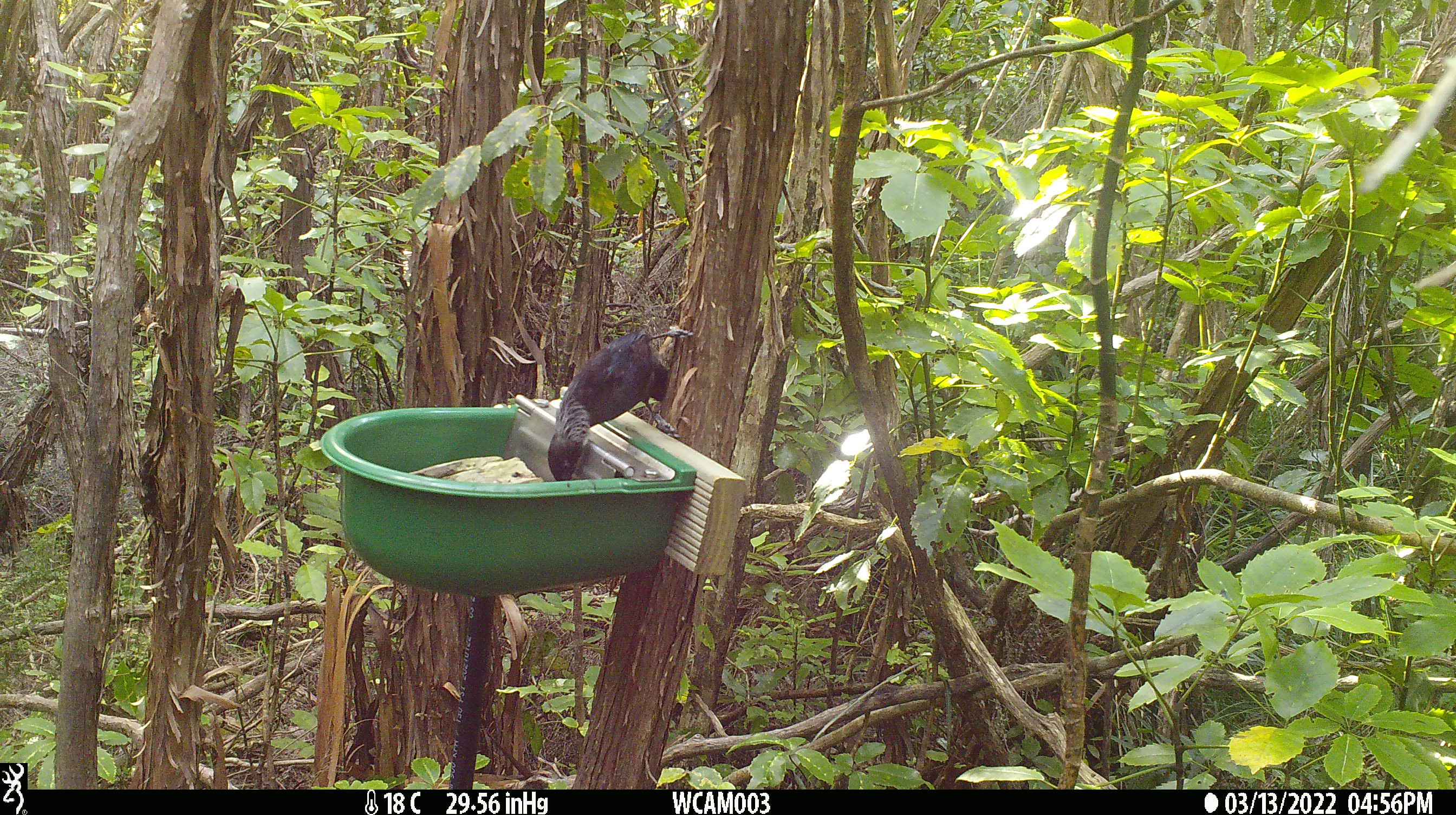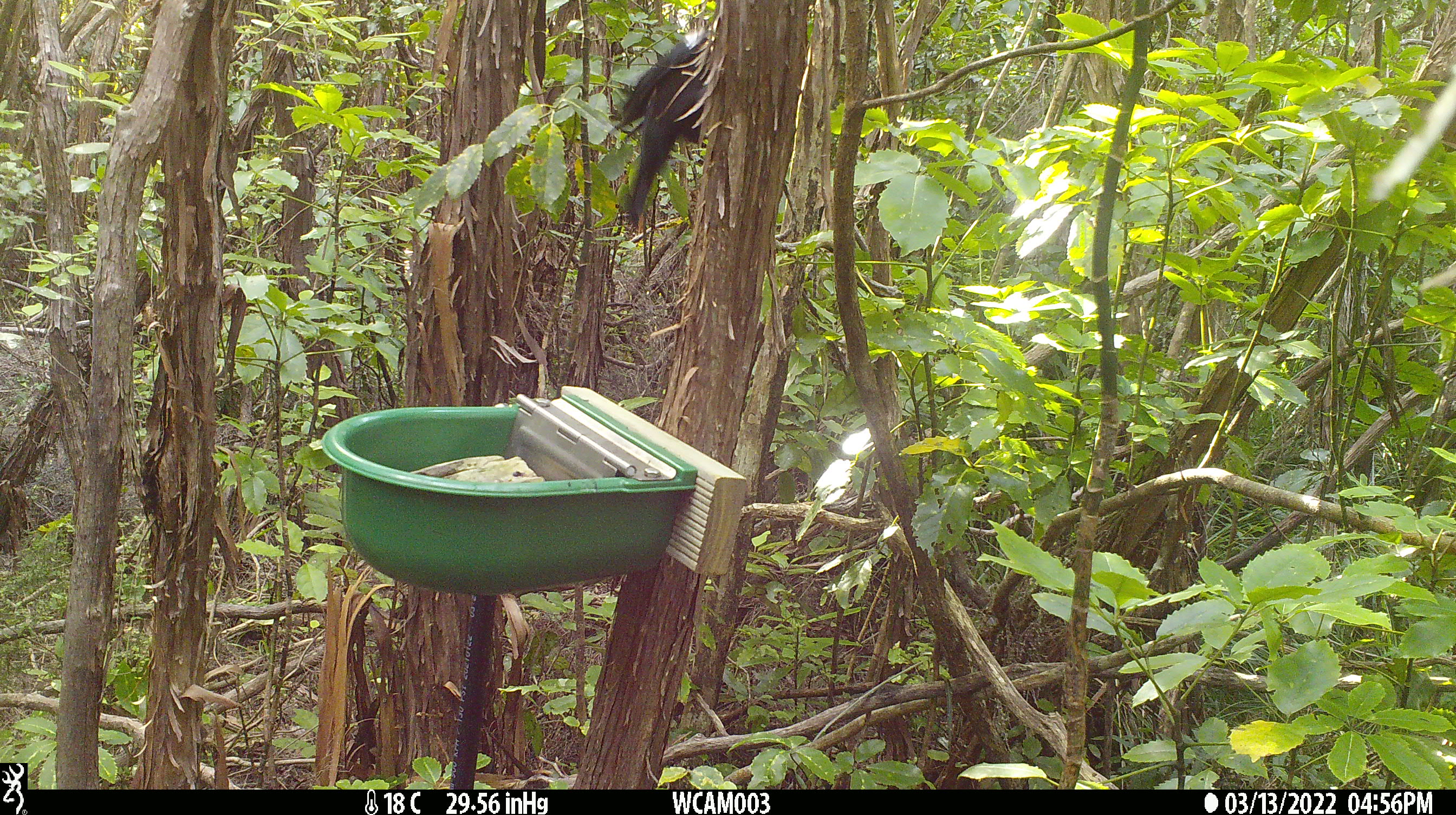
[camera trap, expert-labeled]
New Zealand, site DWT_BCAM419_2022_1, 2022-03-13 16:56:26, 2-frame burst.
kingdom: Animalia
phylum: Chordata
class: Aves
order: Passeriformes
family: Meliphagidae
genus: Prosthemadera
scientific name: Prosthemadera novaeseelandiae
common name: tui